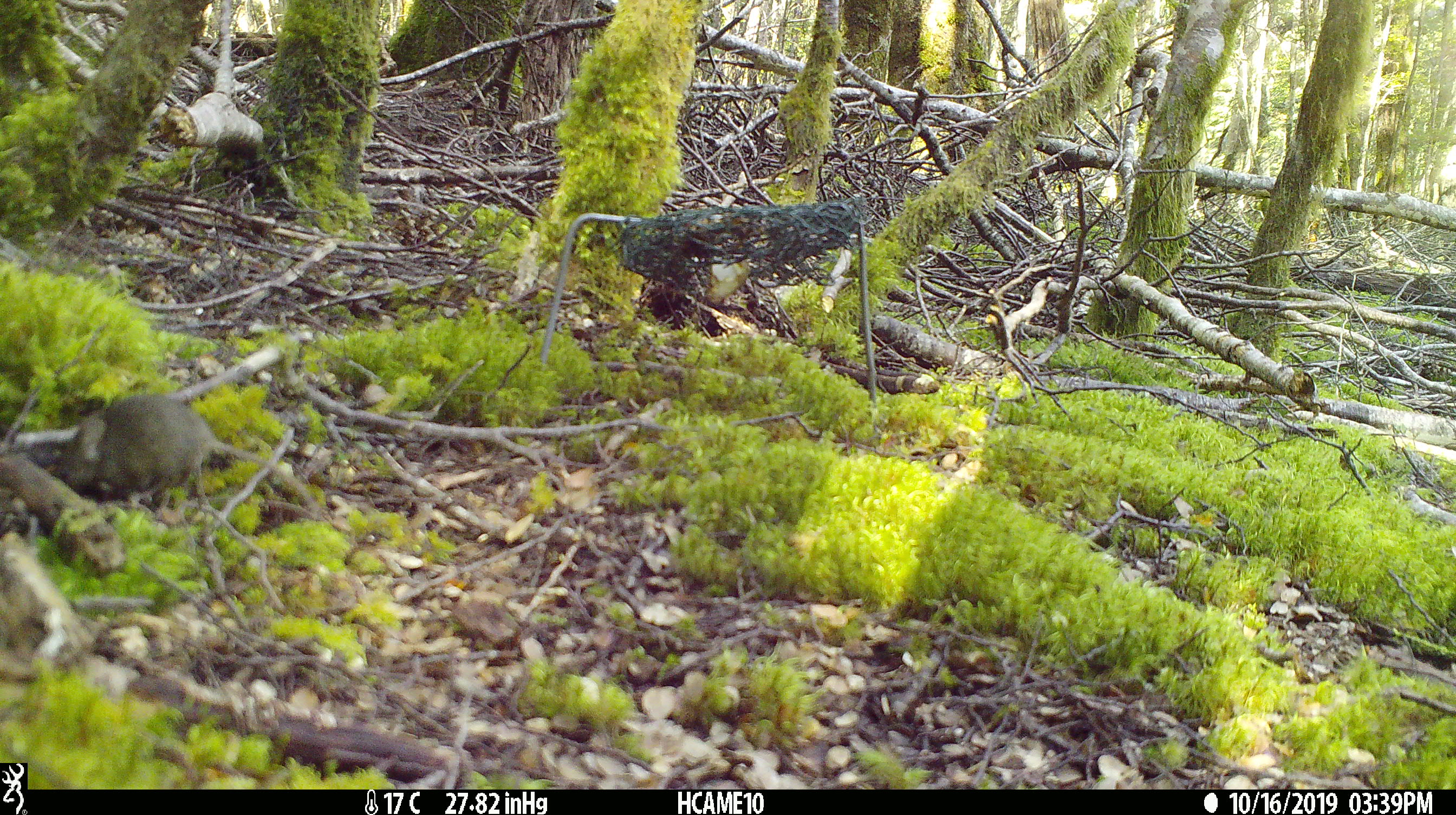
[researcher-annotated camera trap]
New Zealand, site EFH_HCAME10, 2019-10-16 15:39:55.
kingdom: Animalia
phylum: Chordata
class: Mammalia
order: Rodentia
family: Muridae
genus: Mus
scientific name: Mus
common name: mouse